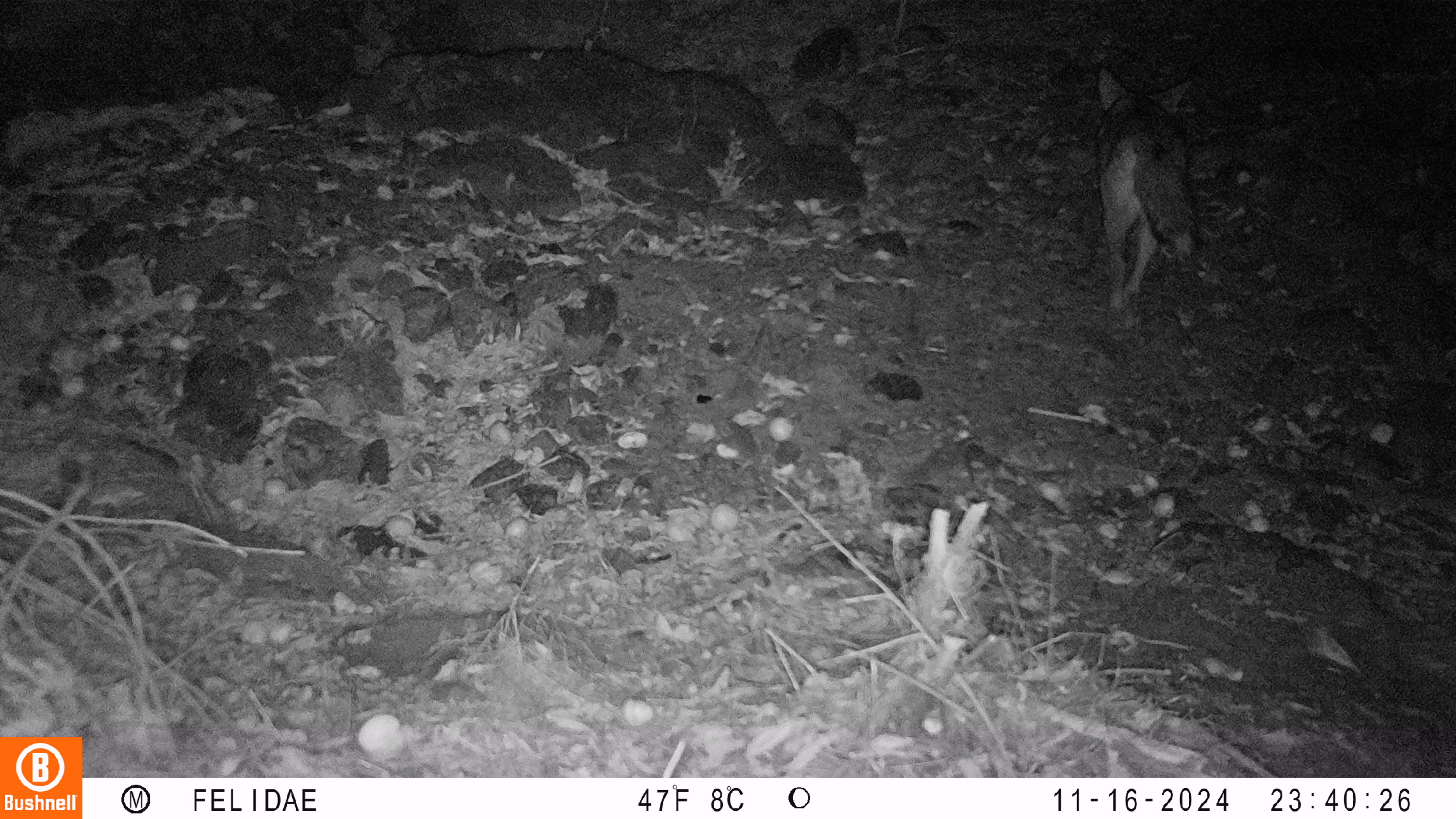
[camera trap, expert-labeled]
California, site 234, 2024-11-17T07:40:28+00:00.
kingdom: Animalia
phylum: Chordata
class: Mammalia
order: Carnivora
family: Canidae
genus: Canis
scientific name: Canis latrans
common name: coyote